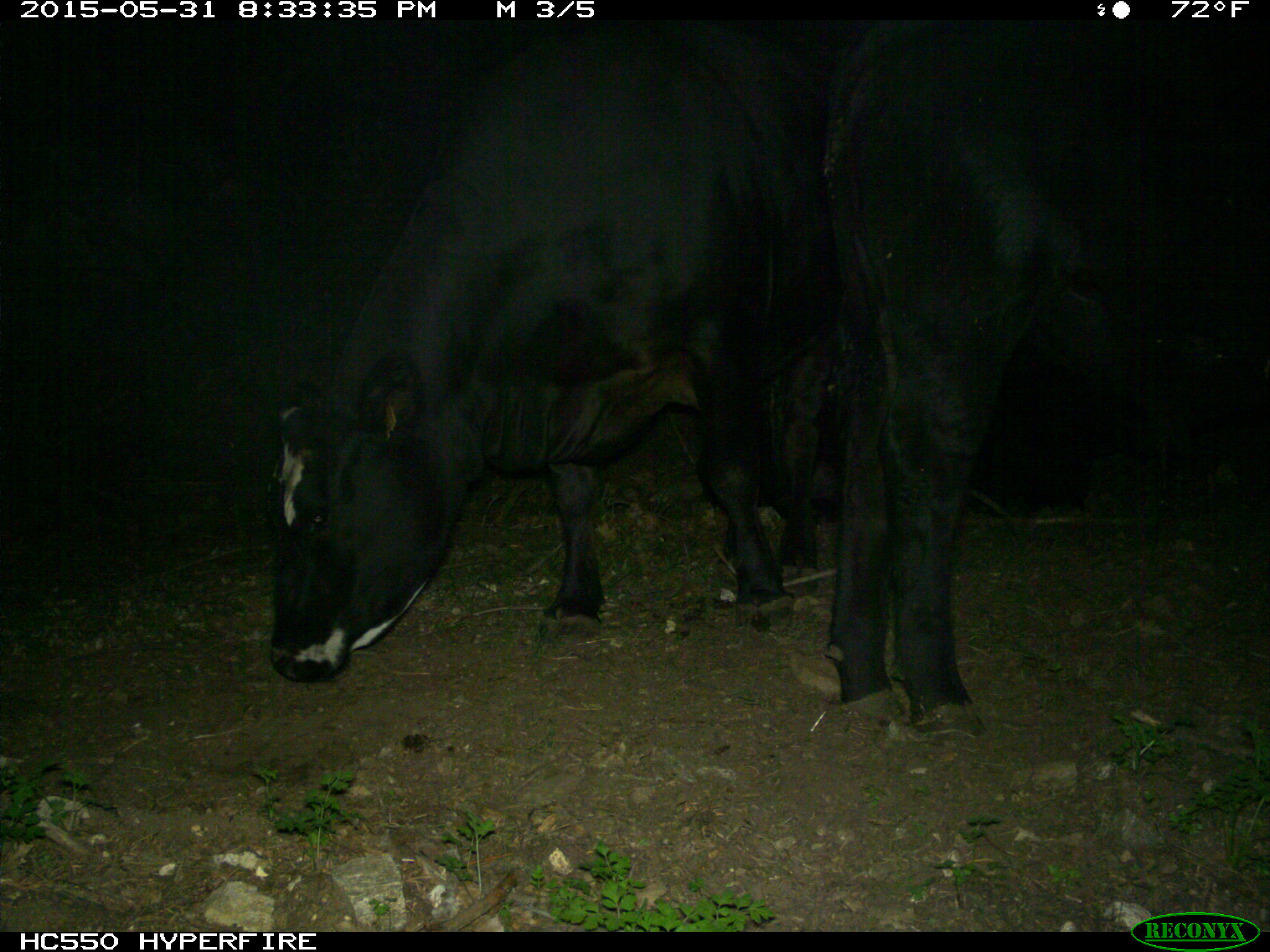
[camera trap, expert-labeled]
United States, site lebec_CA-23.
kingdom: Animalia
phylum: Chordata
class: Mammalia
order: Artiodactyla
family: Bovidae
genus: Bos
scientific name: Bos taurus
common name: domestic cow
Bos taurus (domestic cow).